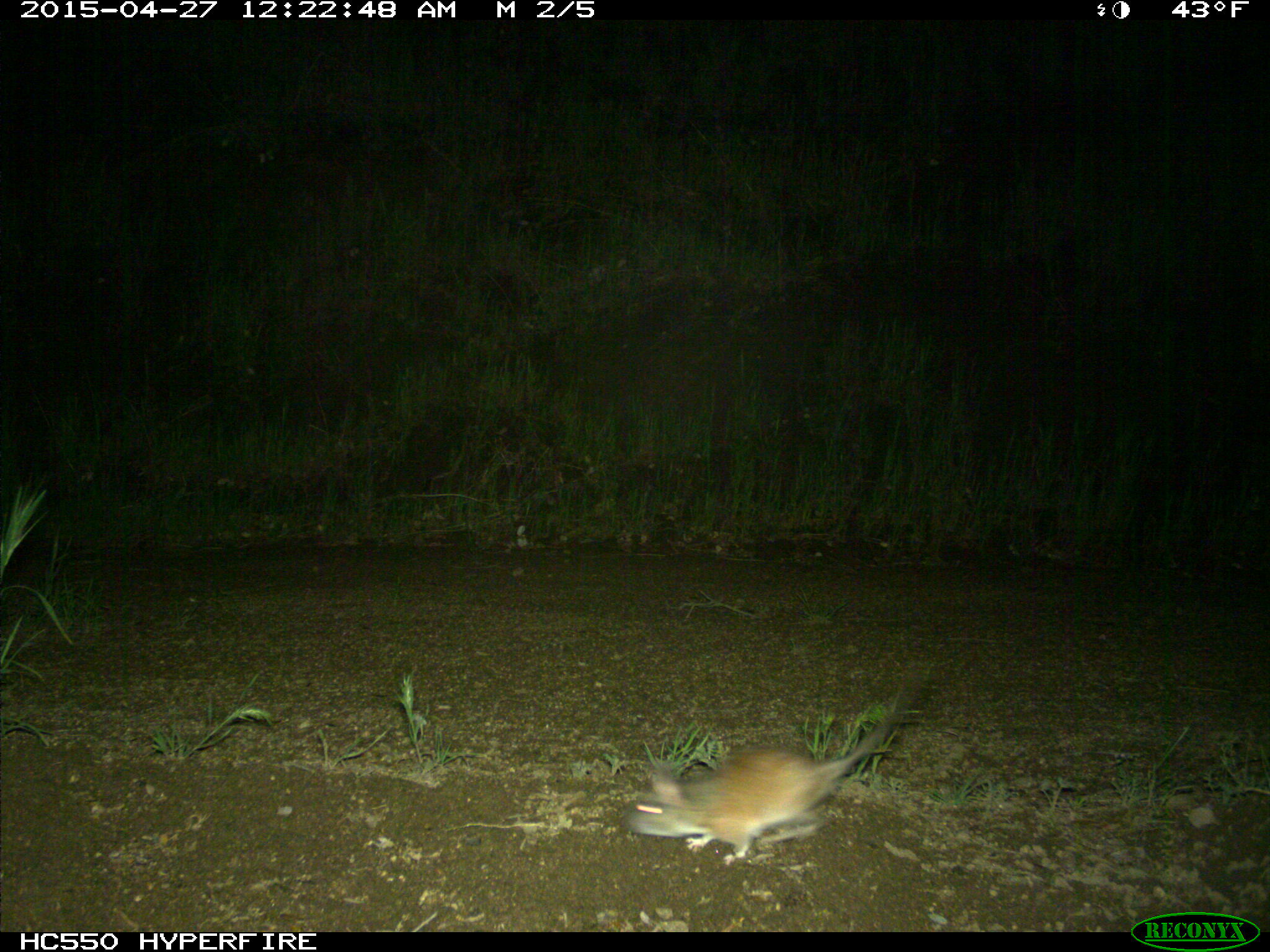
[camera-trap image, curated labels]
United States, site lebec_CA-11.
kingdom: Animalia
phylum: Chordata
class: Mammalia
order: Rodentia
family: Cricetidae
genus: Neotoma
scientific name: Neotoma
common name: pack rat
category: unidentified pack rat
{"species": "unidentified pack rat (pack rat) (Neotoma)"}